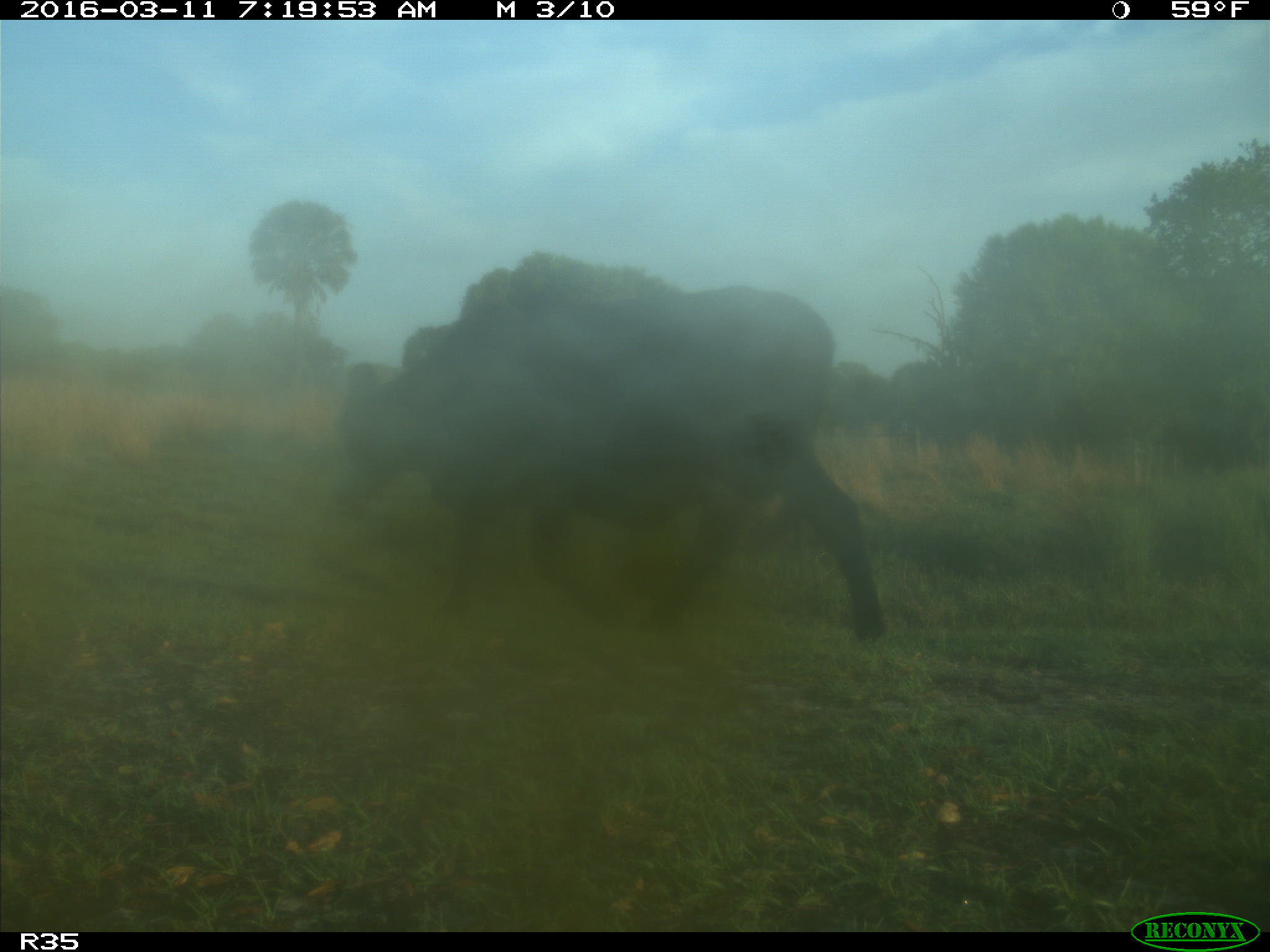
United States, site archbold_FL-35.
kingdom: Animalia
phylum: Chordata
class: Mammalia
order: Artiodactyla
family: Bovidae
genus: Bos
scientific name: Bos taurus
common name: domestic cow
Bos taurus (domestic cow).